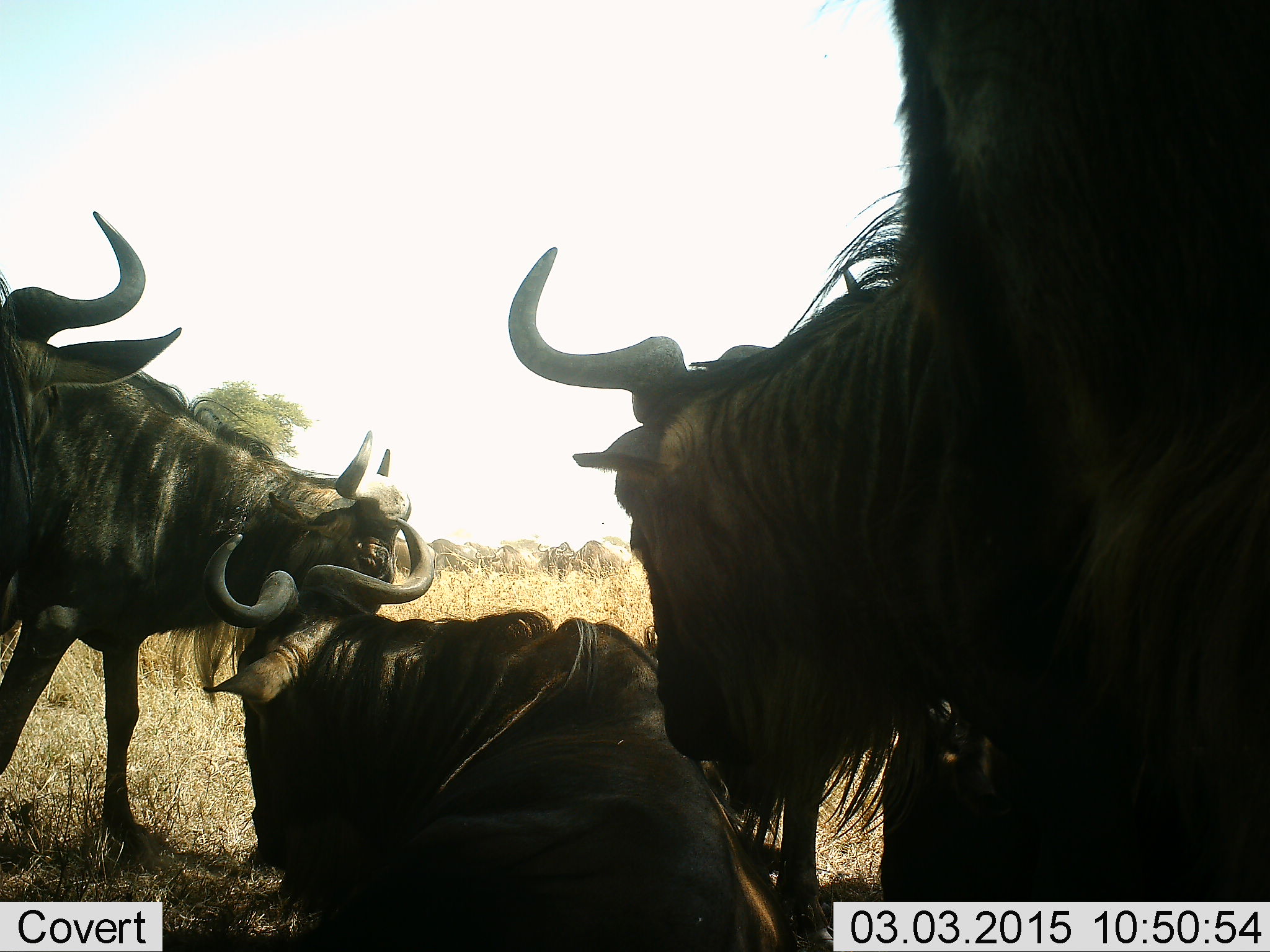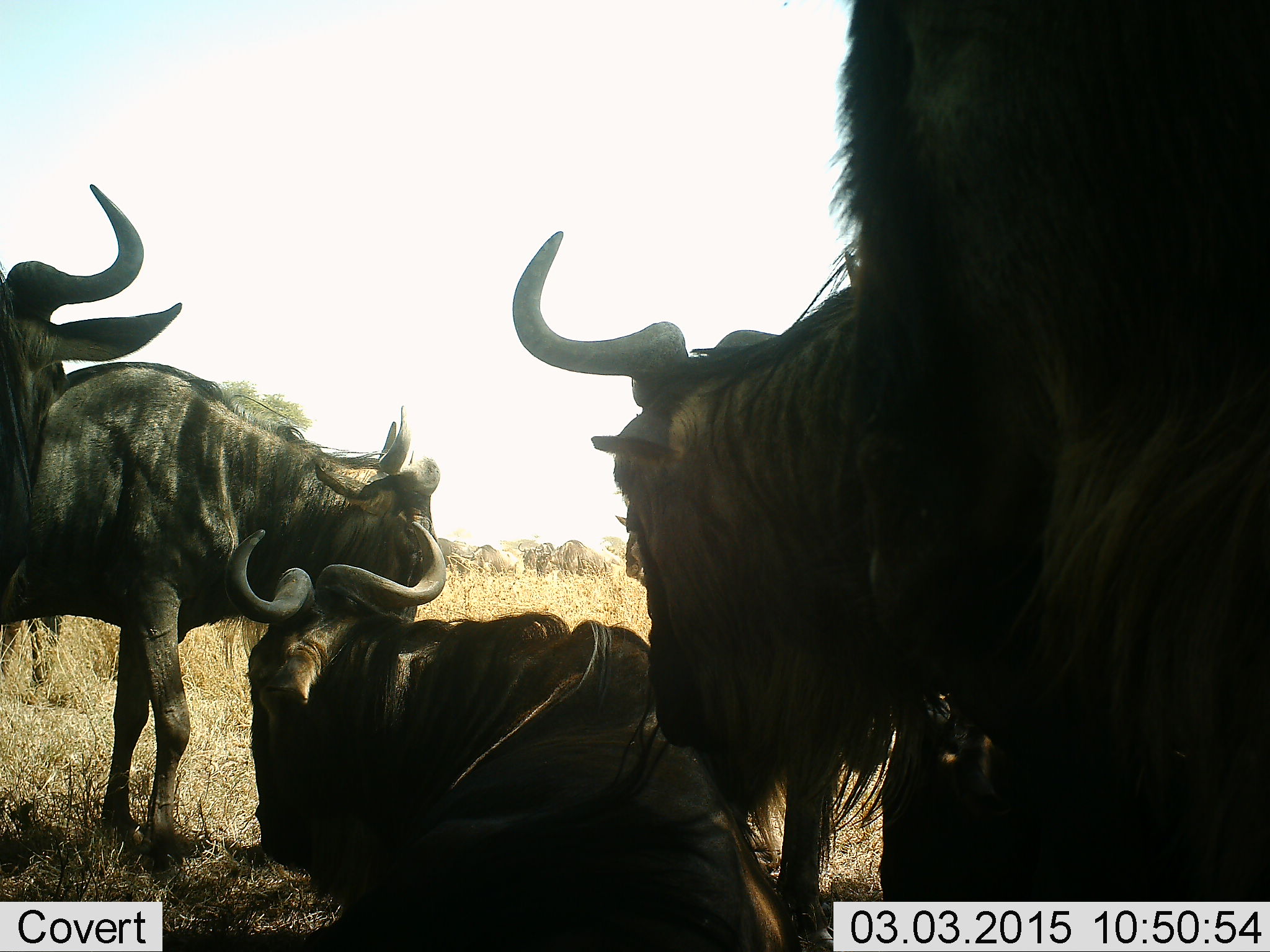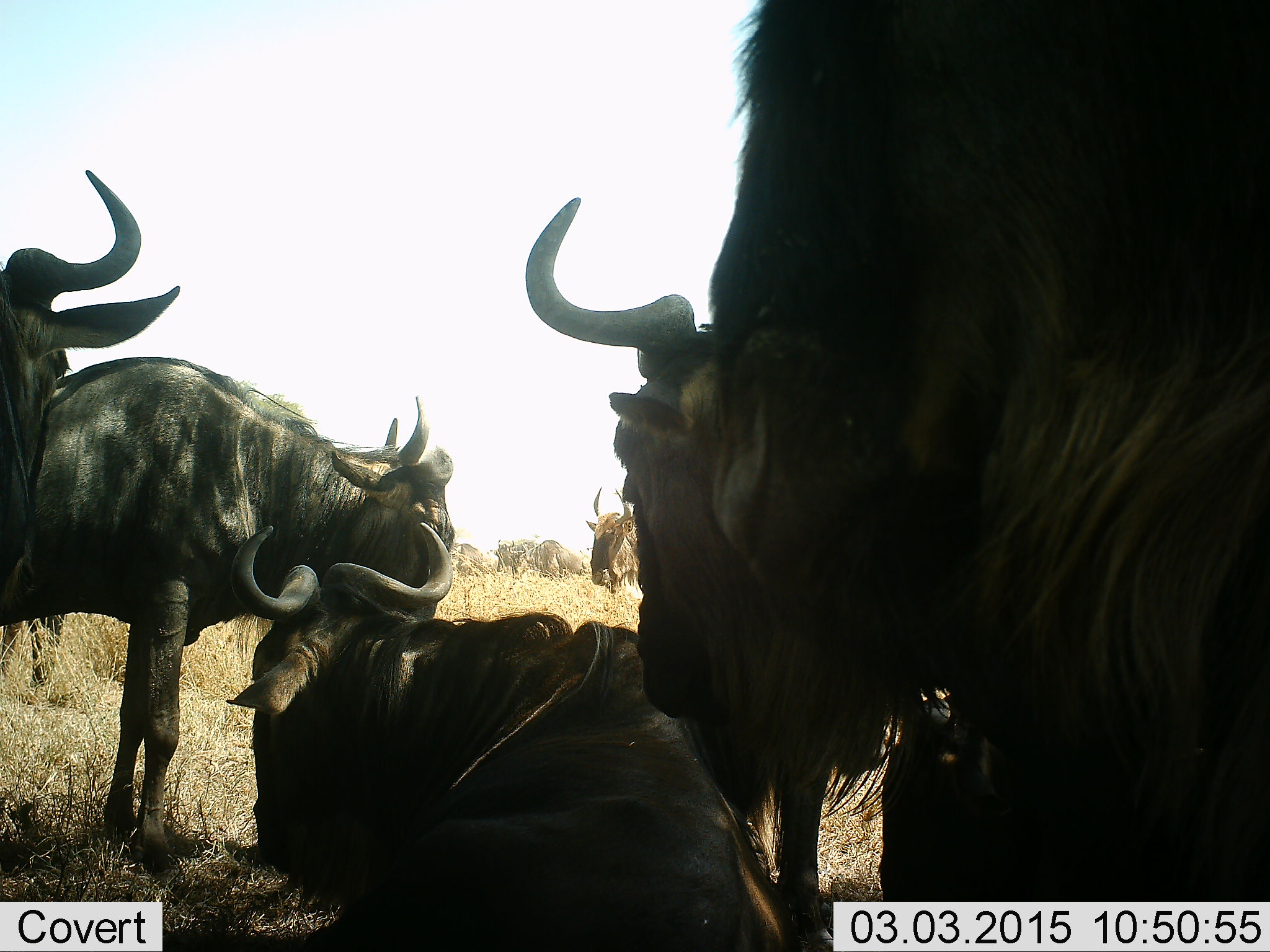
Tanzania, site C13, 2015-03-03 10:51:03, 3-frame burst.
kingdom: Animalia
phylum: Chordata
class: Mammalia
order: Artiodactyla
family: Bovidae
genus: Connochaetes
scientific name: Connochaetes taurinus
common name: blue wildebeest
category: wildebeest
Wildebeest (blue wildebeest) (Connochaetes taurinus), count 10. Behavior (volunteer vote fractions): standing 90%, resting 80%, moving 40%, interacting 50%. Young present (vote fraction): 0%. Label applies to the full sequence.